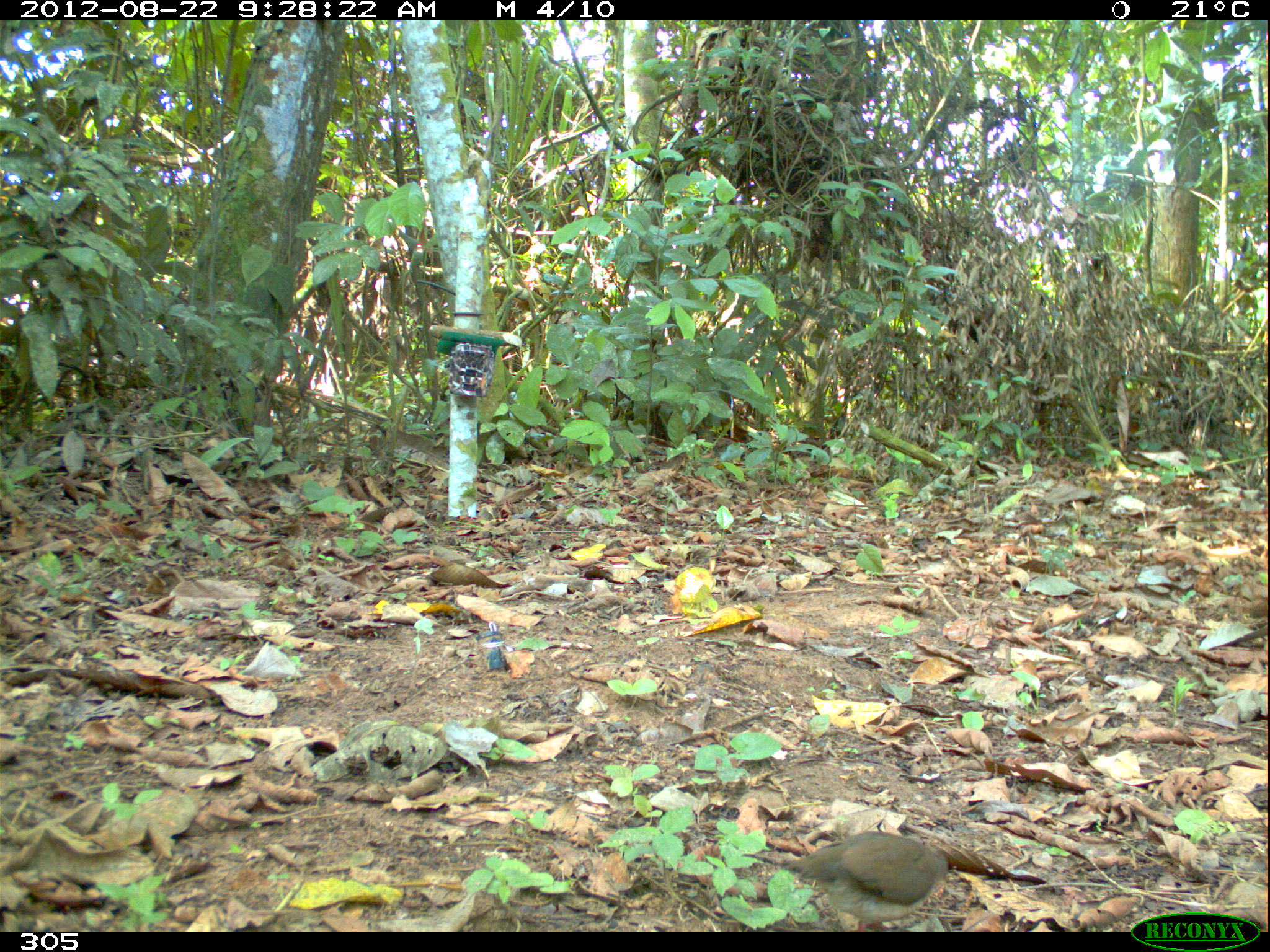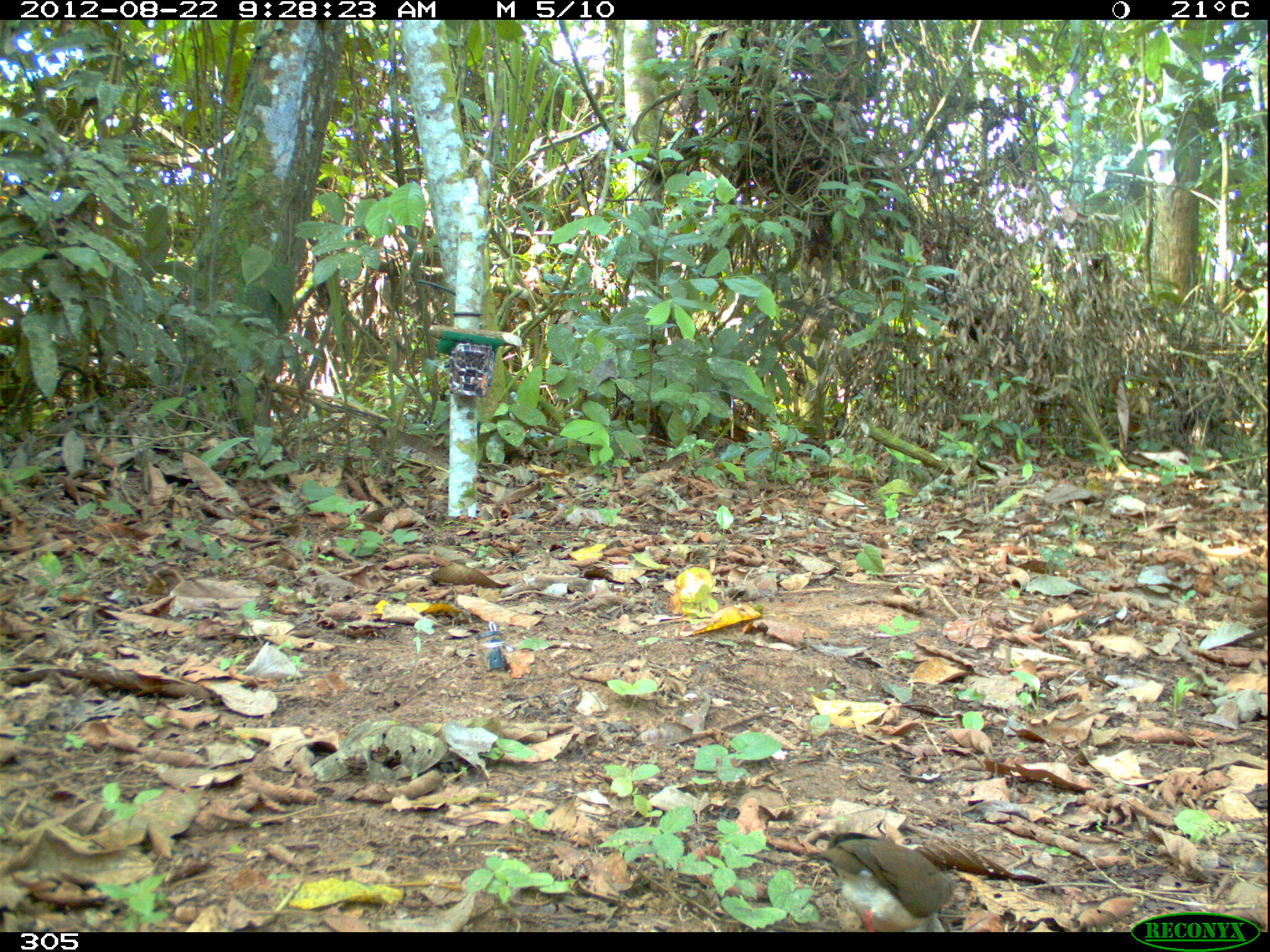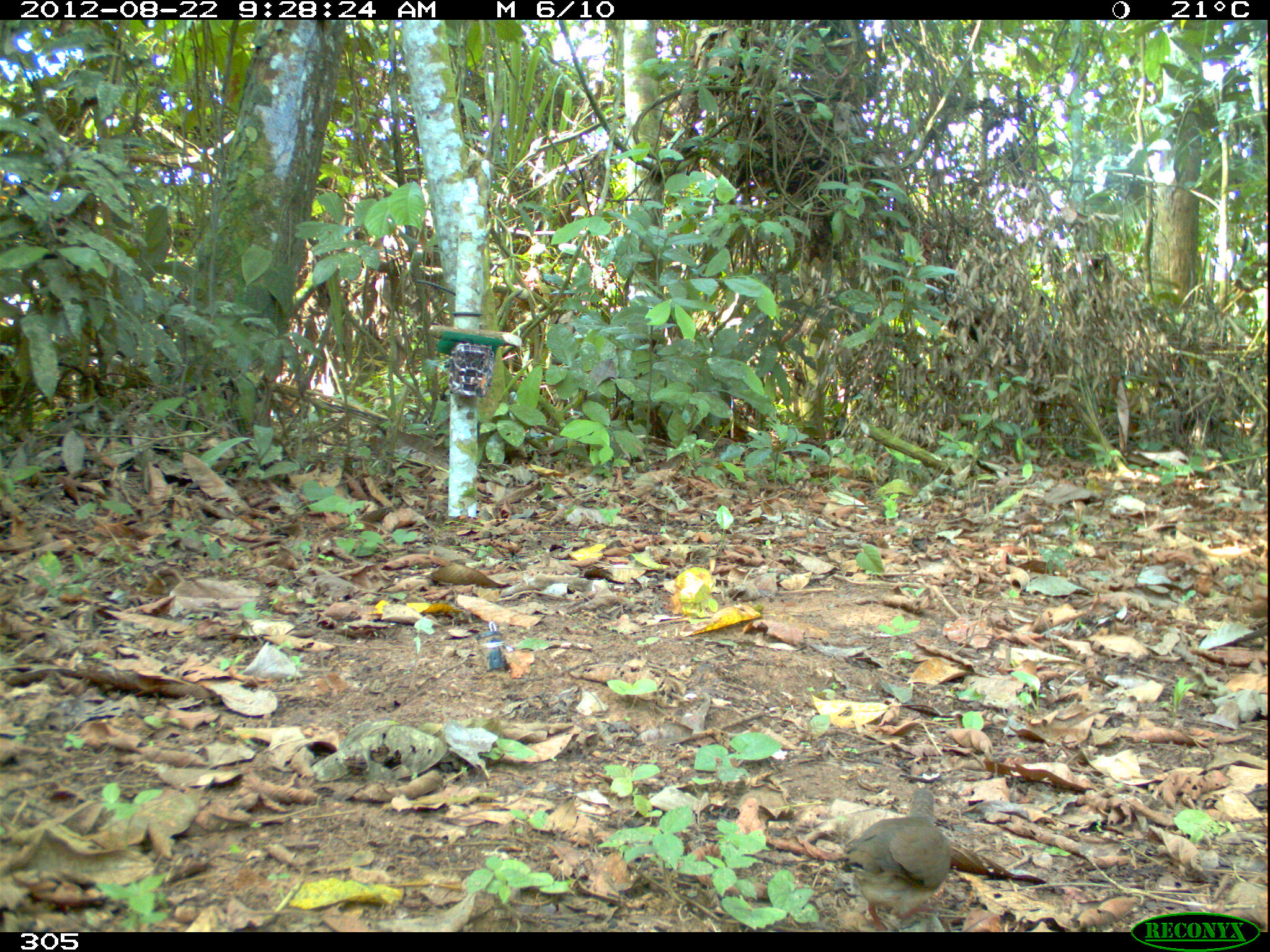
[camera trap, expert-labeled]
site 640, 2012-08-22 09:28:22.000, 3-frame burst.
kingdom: Animalia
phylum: Chordata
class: Aves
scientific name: Aves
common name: bird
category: unknown bird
Unknown bird (bird) (Aves).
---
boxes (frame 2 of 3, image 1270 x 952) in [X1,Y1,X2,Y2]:
unknown bird: [806,831,955,932]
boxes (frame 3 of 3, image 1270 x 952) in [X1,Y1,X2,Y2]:
unknown bird: [841,786,950,932]